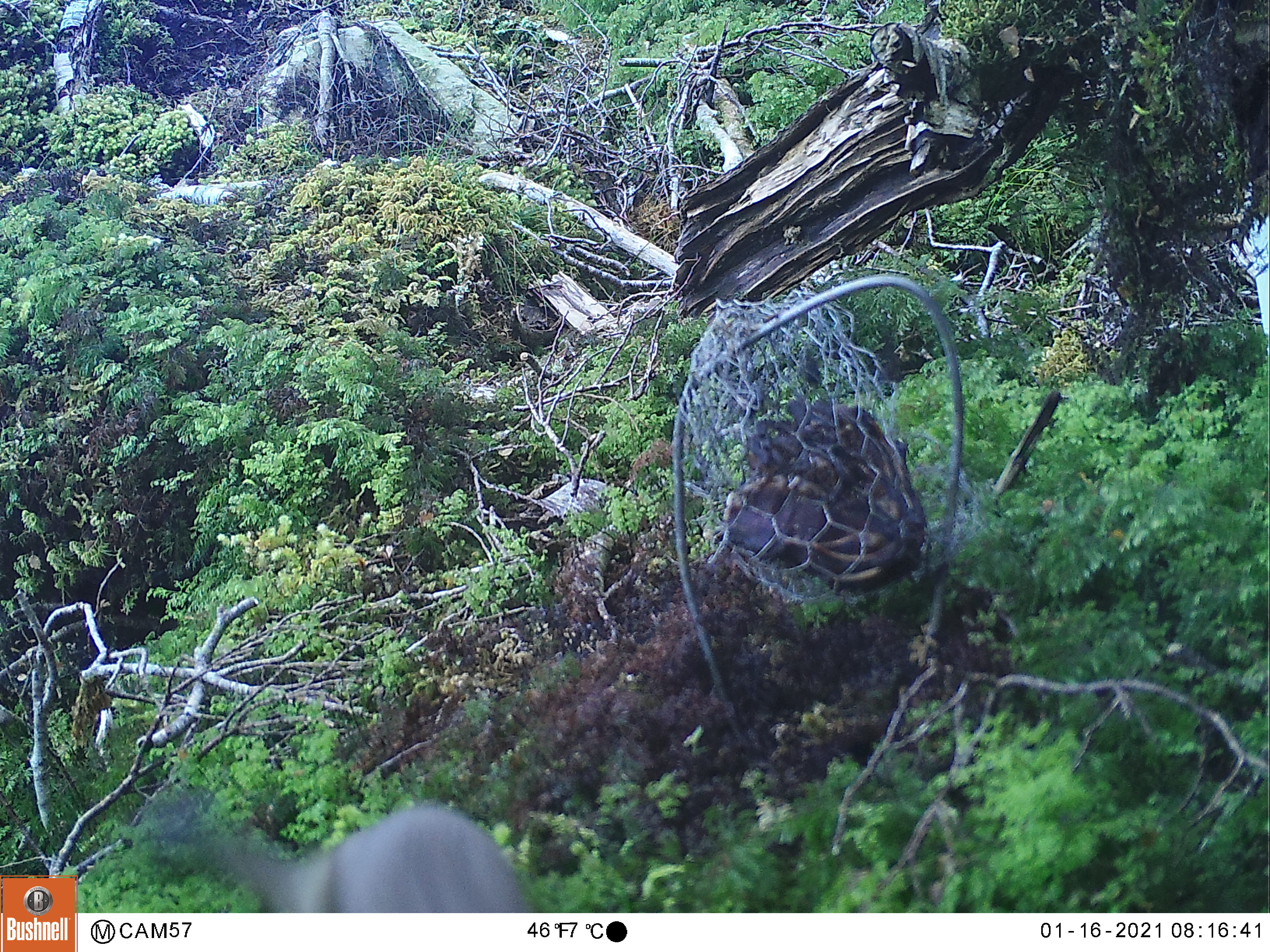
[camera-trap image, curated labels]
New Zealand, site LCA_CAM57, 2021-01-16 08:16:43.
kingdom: Animalia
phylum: Chordata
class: Mammalia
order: Carnivora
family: Mustelidae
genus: Mustela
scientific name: Mustela erminea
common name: stoat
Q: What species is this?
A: Stoat (Mustela erminea).